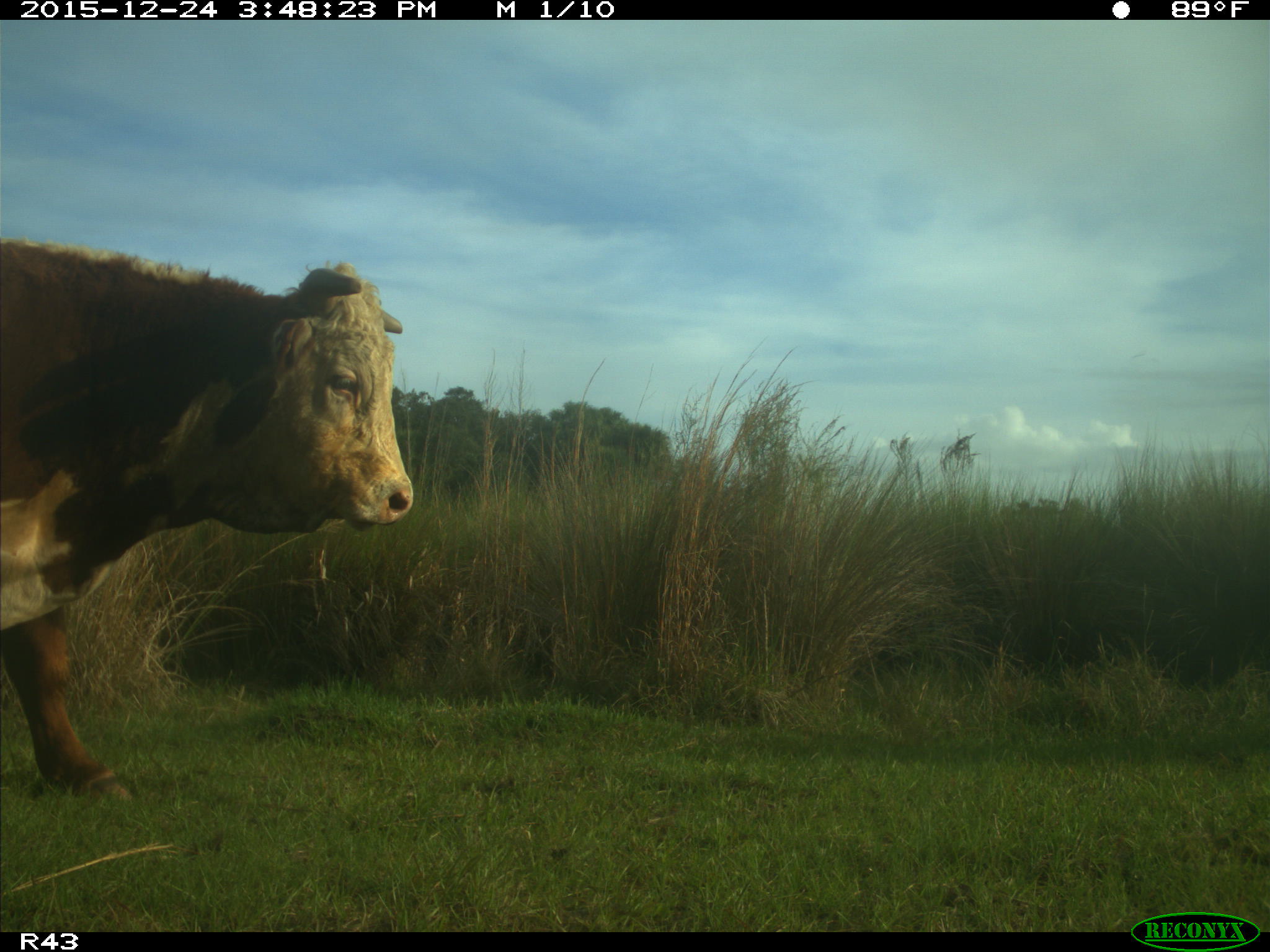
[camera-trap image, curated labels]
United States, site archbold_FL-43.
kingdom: Animalia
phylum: Chordata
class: Mammalia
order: Artiodactyla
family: Bovidae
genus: Bos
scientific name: Bos taurus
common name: domestic cow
Bos taurus (domestic cow).